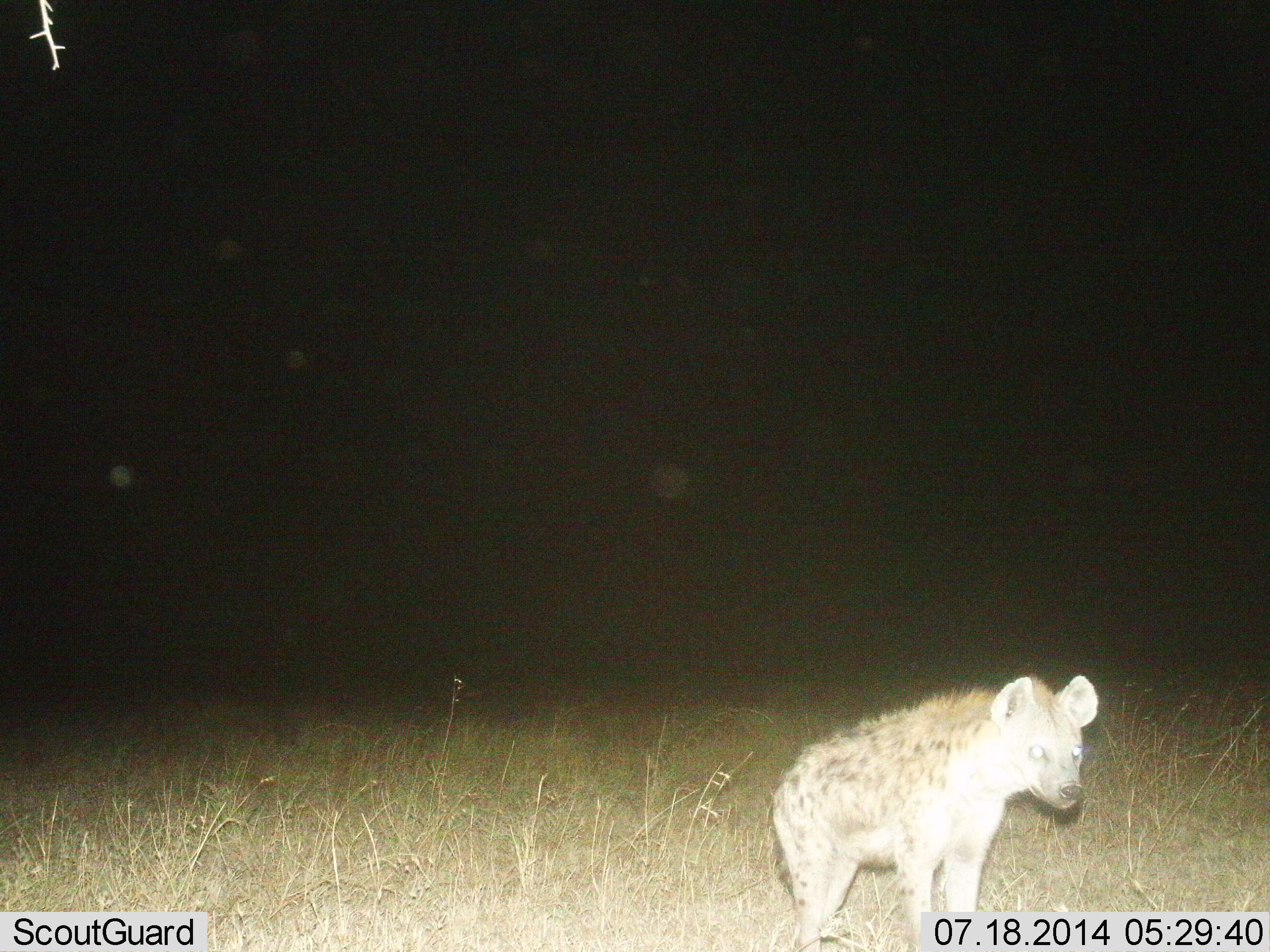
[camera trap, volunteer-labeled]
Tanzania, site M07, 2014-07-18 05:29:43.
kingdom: Animalia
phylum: Chordata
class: Mammalia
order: Carnivora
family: Hyaenidae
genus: Crocuta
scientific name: Crocuta crocuta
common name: spotted hyena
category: hyenaspotted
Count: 1.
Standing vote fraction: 100%.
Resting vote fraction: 0%.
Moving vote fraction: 0%.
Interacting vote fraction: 0%.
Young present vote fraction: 0%.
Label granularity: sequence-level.